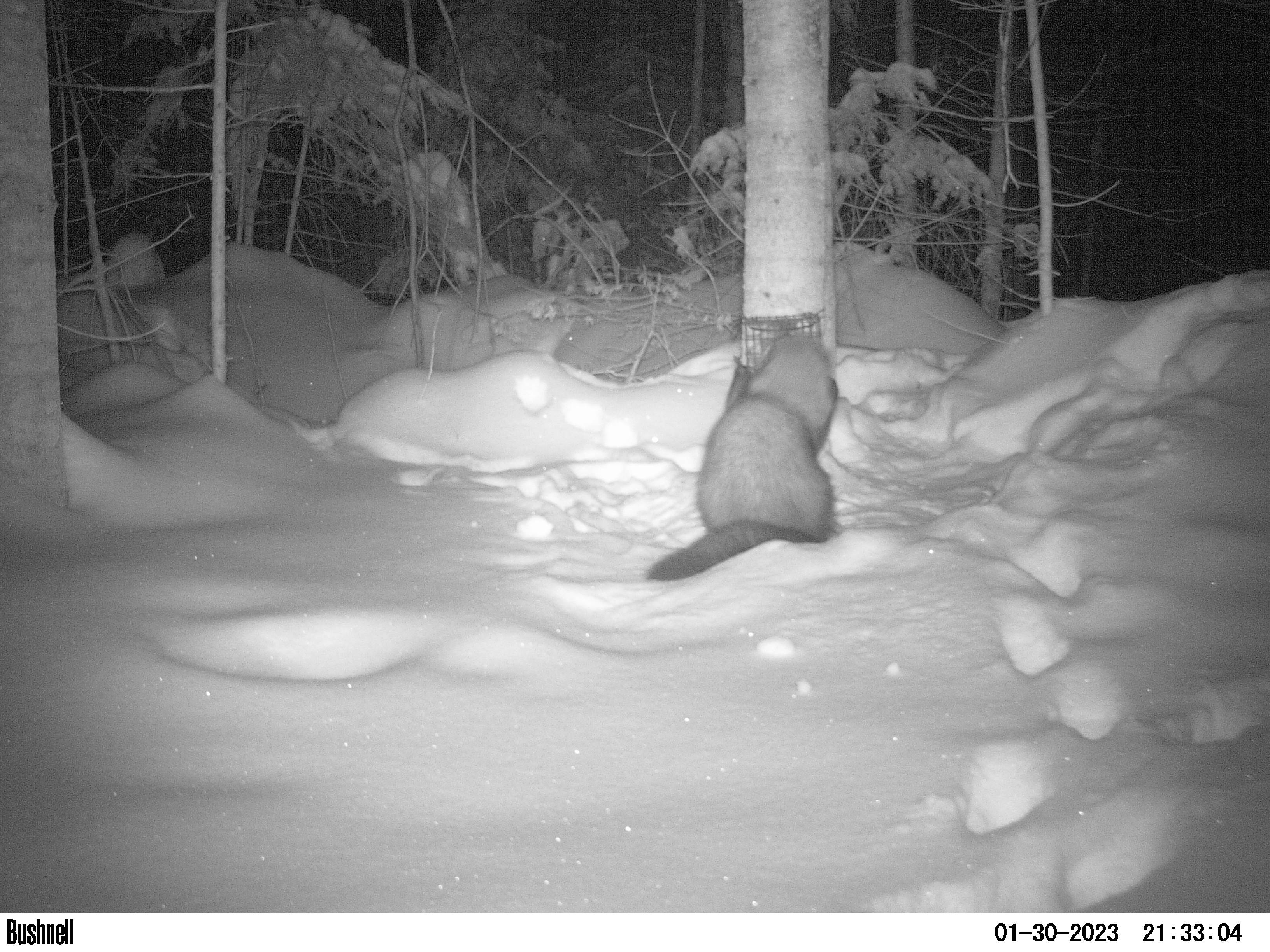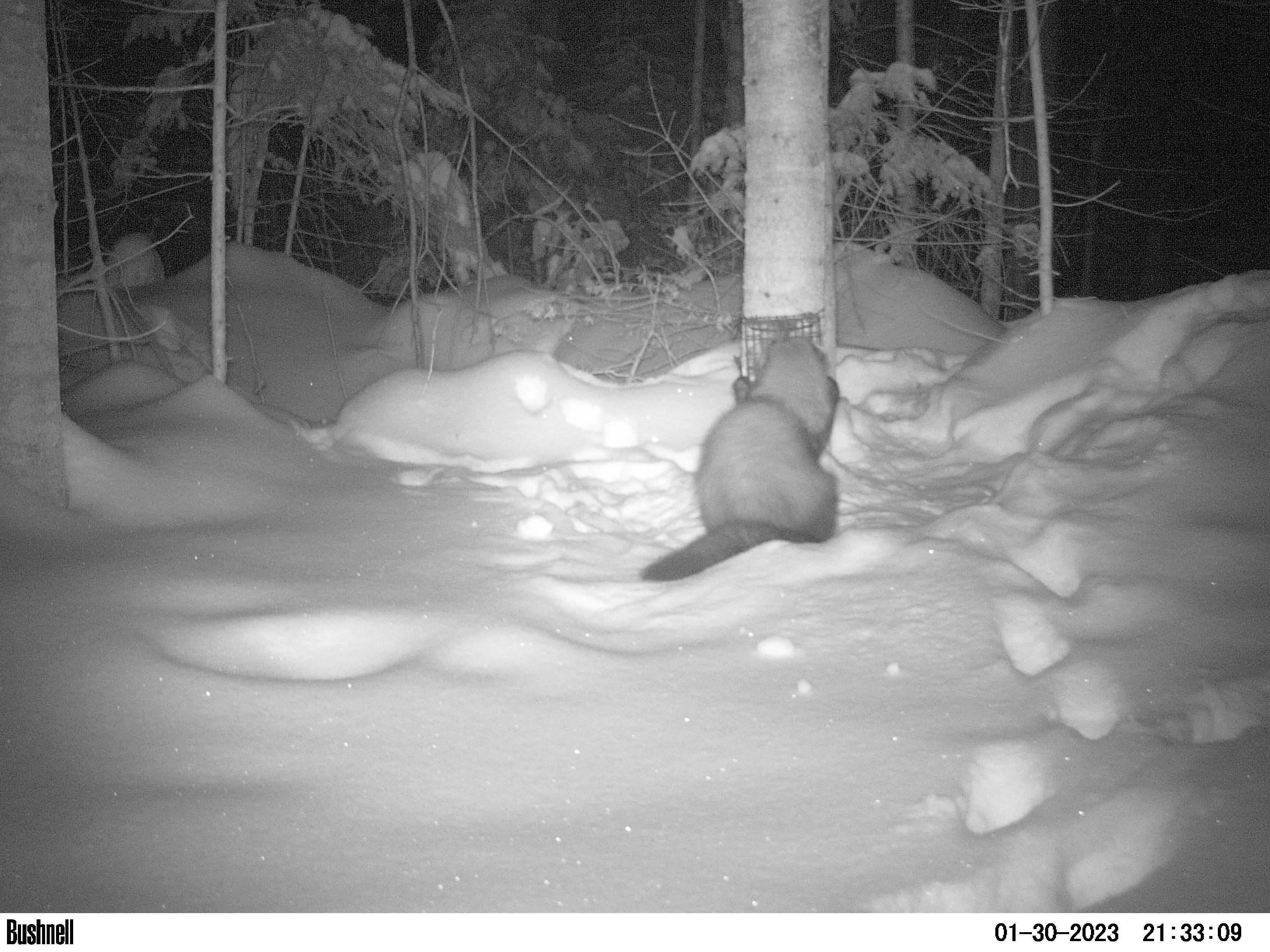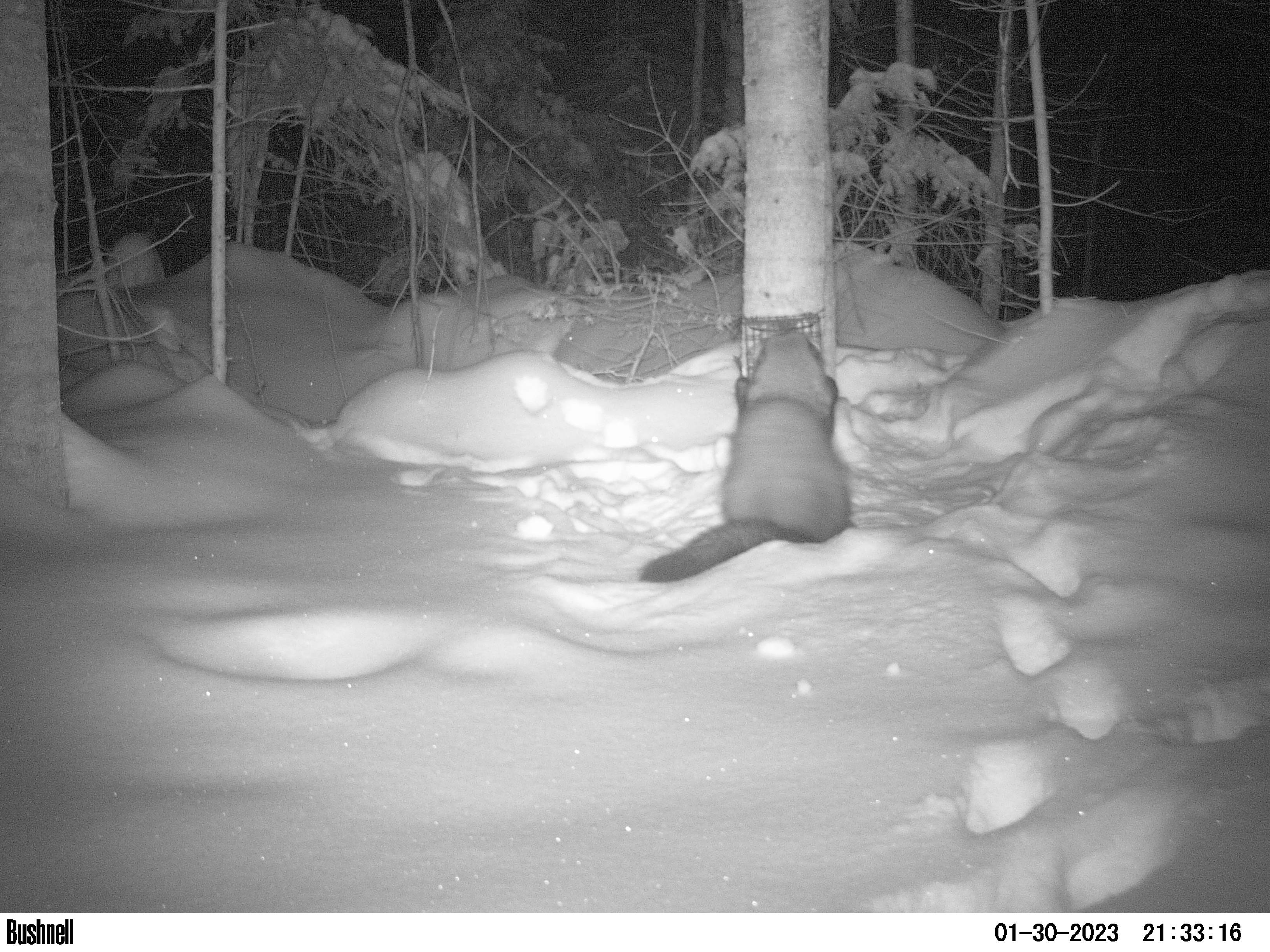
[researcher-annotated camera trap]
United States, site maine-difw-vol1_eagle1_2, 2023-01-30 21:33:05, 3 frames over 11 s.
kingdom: Animalia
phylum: Chordata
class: Mammalia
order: Carnivora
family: Mustelidae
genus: Pekania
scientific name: Pekania pennanti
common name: fisher